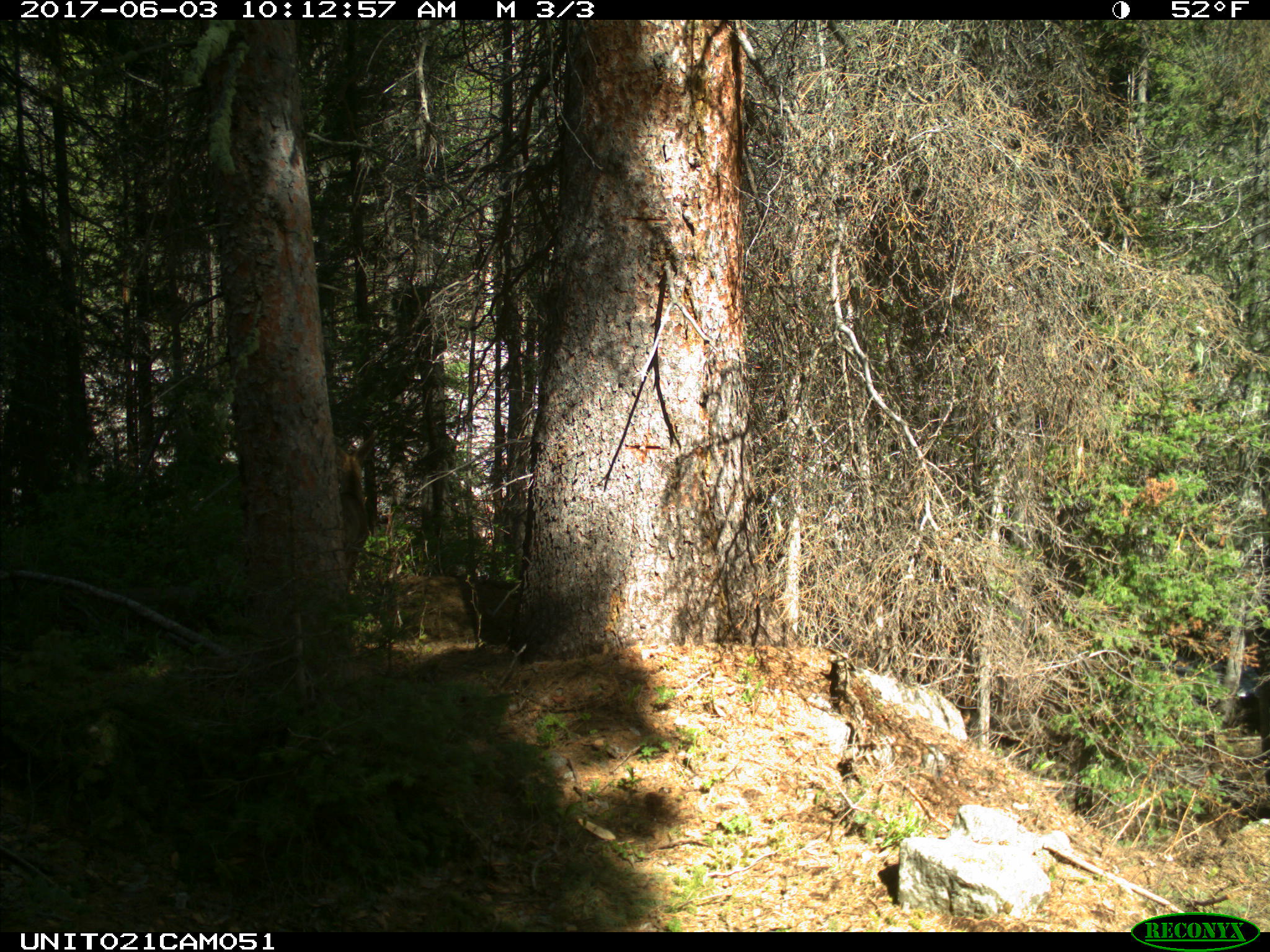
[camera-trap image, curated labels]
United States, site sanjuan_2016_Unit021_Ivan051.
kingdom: Animalia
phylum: Chordata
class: Mammalia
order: Artiodactyla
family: Cervidae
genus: Odocoileus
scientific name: Odocoileus hemionus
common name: mule deer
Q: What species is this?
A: Odocoileus hemionus (mule deer).